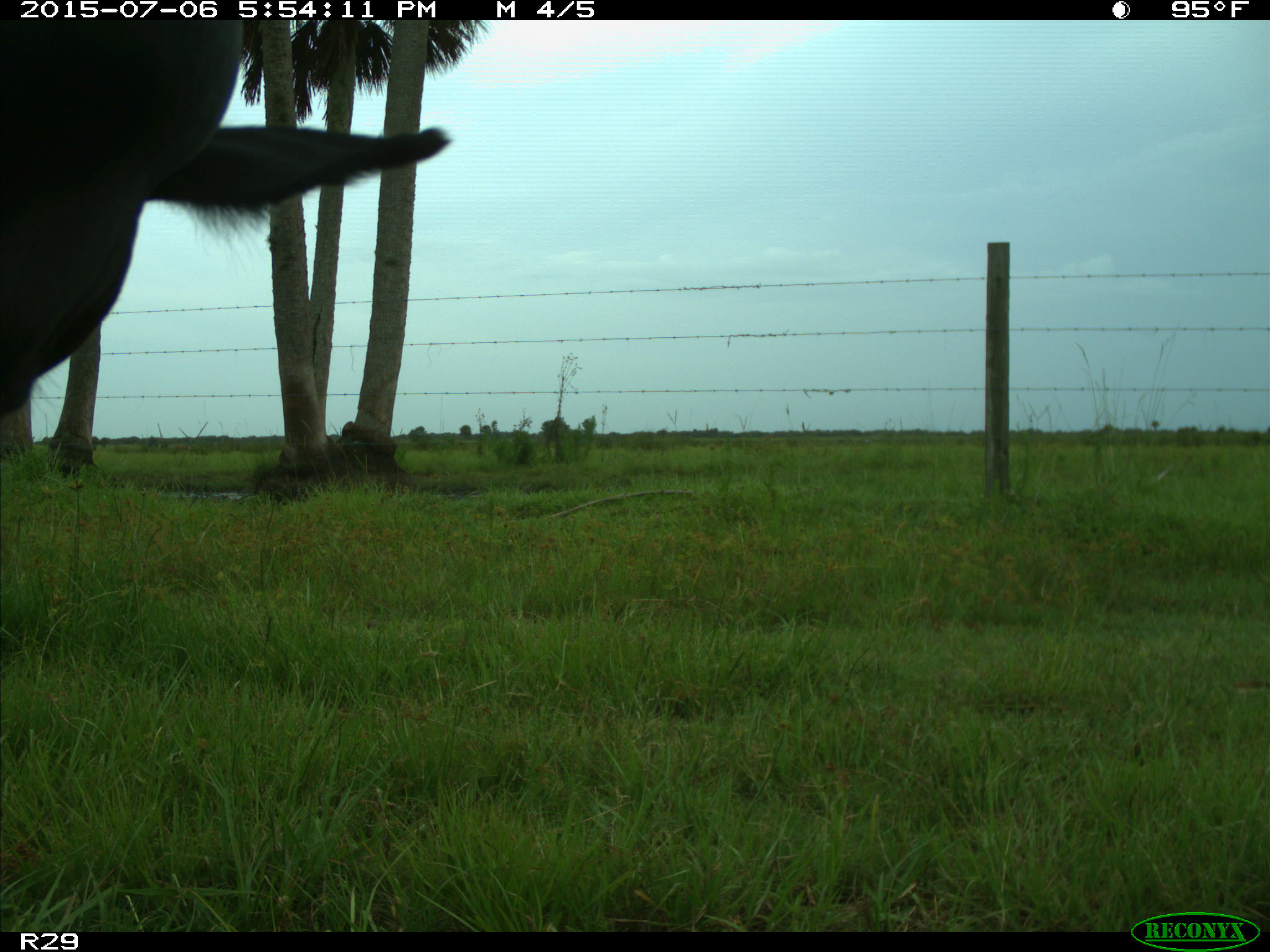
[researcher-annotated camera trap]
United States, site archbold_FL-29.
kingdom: Animalia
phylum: Chordata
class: Mammalia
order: Artiodactyla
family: Bovidae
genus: Bos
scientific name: Bos taurus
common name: domestic cow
Bos taurus (domestic cow).